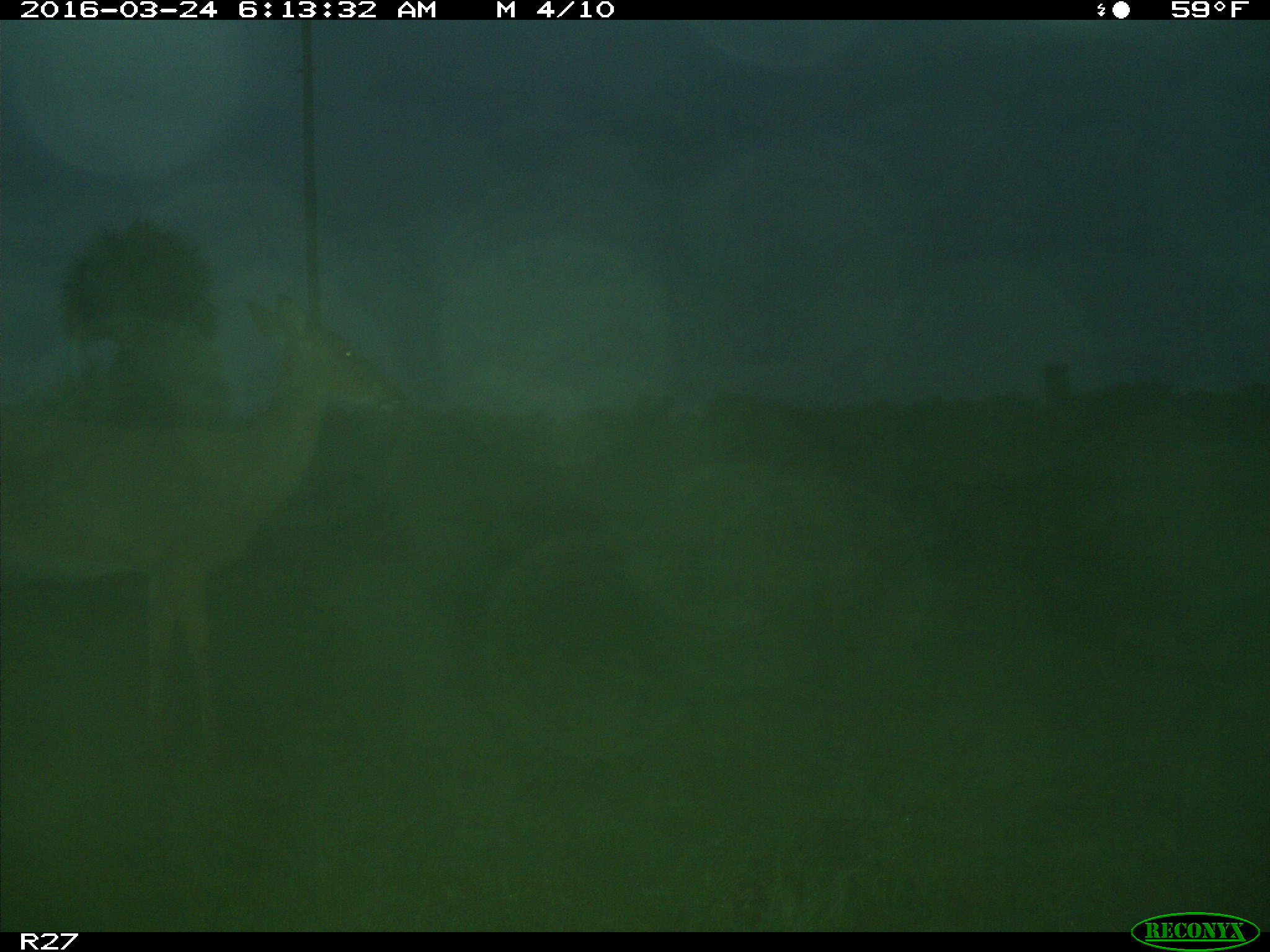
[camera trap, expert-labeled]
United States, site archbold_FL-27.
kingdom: Animalia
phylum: Chordata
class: Mammalia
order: Artiodactyla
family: Cervidae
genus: Odocoileus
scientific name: Odocoileus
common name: deer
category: unidentified deer